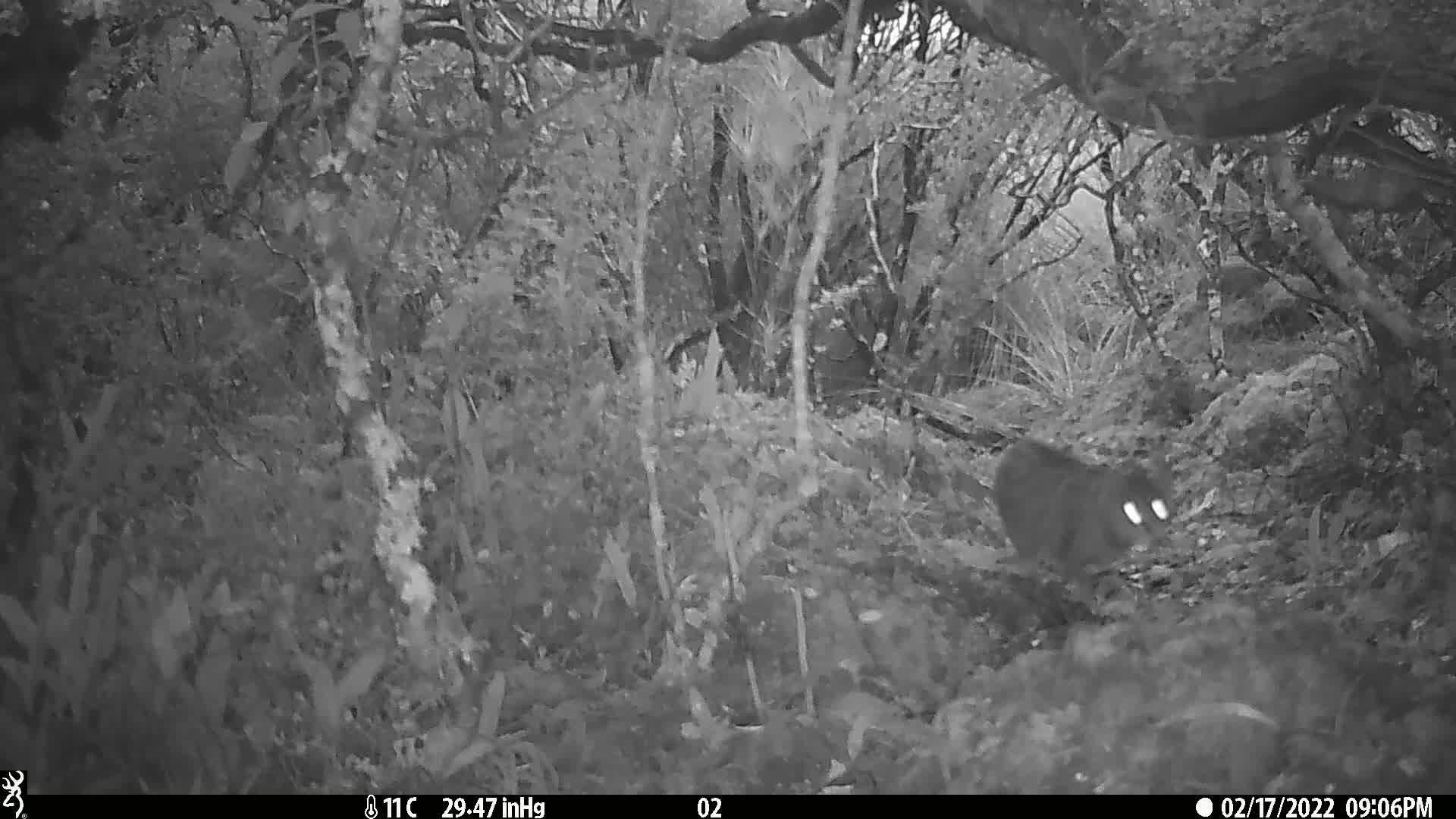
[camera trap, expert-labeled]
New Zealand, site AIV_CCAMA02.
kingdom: Animalia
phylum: Chordata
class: Mammalia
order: Carnivora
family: Felidae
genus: Felis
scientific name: Felis catus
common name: domestic cat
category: cat